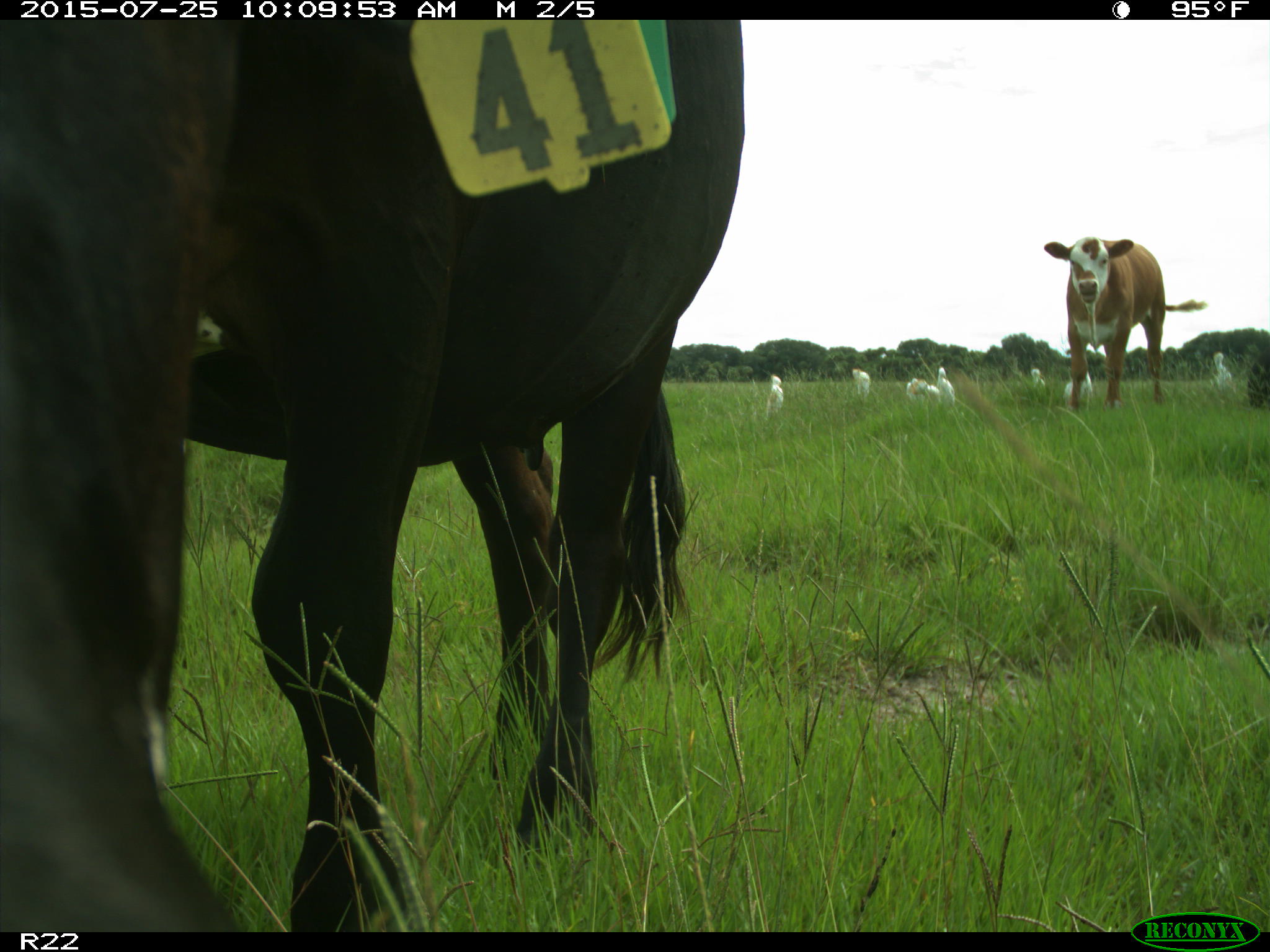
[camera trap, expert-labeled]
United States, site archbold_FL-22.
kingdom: Animalia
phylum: Chordata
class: Mammalia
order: Artiodactyla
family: Bovidae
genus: Bos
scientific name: Bos taurus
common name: domestic cow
Bos taurus (domestic cow).